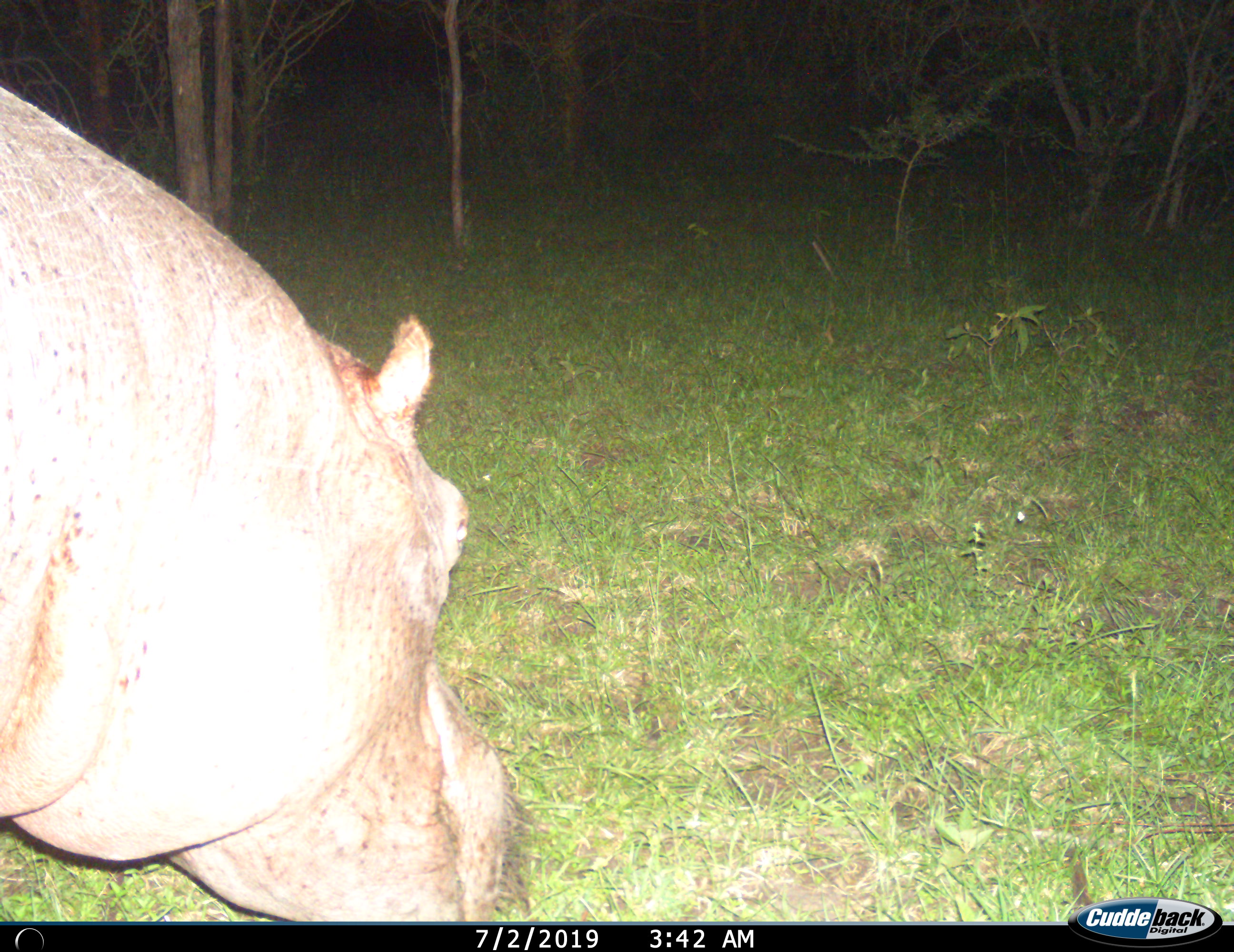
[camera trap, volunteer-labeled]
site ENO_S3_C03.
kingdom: Animalia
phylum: Chordata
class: Mammalia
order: Artiodactyla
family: Hippopotamidae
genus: Hippopotamus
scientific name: Hippopotamus amphibius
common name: hippopotamus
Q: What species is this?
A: Hippopotamus (Hippopotamus amphibius).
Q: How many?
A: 1.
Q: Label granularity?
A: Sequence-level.